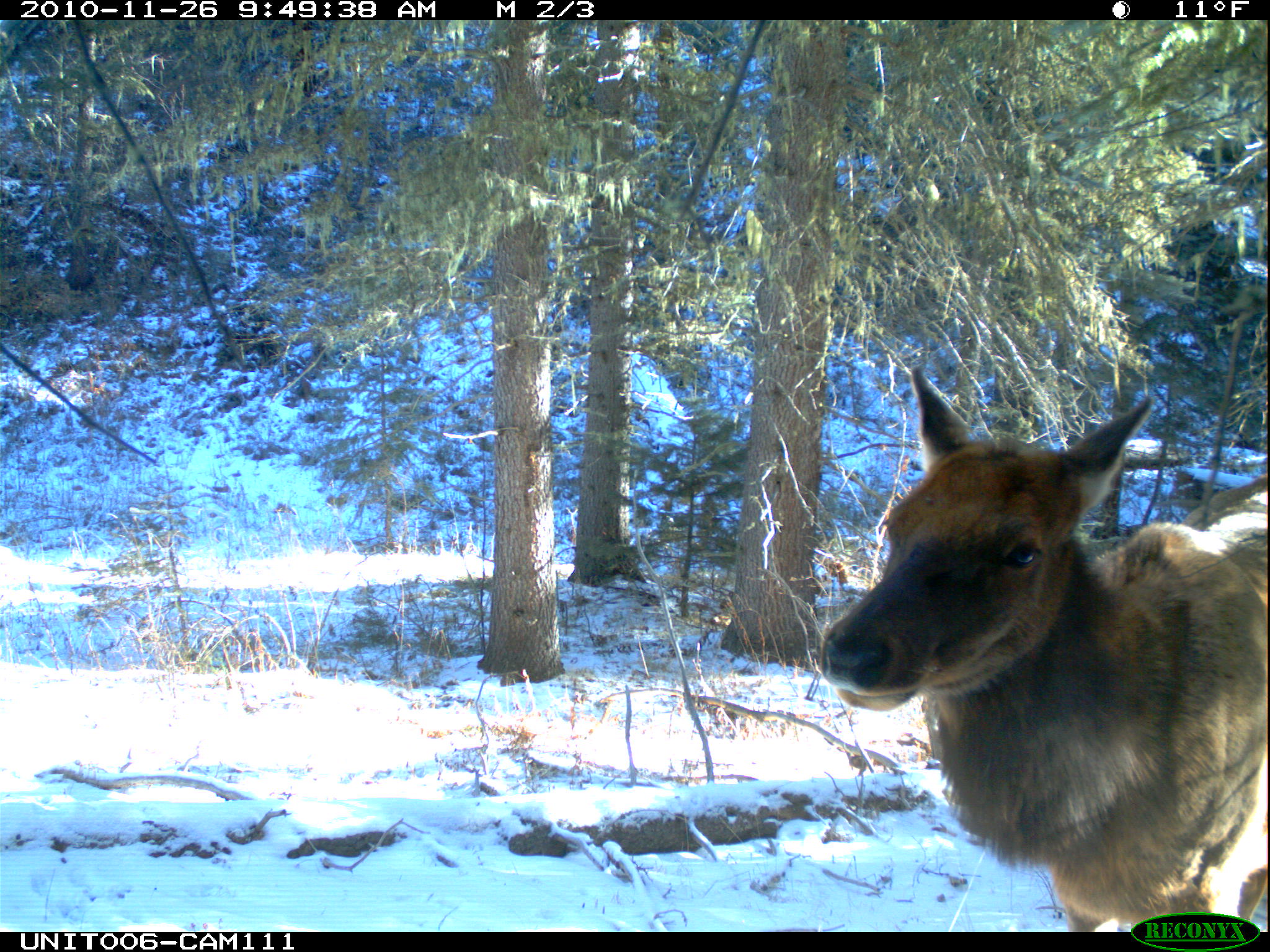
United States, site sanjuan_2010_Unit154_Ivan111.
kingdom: Animalia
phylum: Chordata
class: Mammalia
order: Artiodactyla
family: Cervidae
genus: Cervus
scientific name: Cervus elaphus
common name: red deer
Cervus elaphus (red deer).